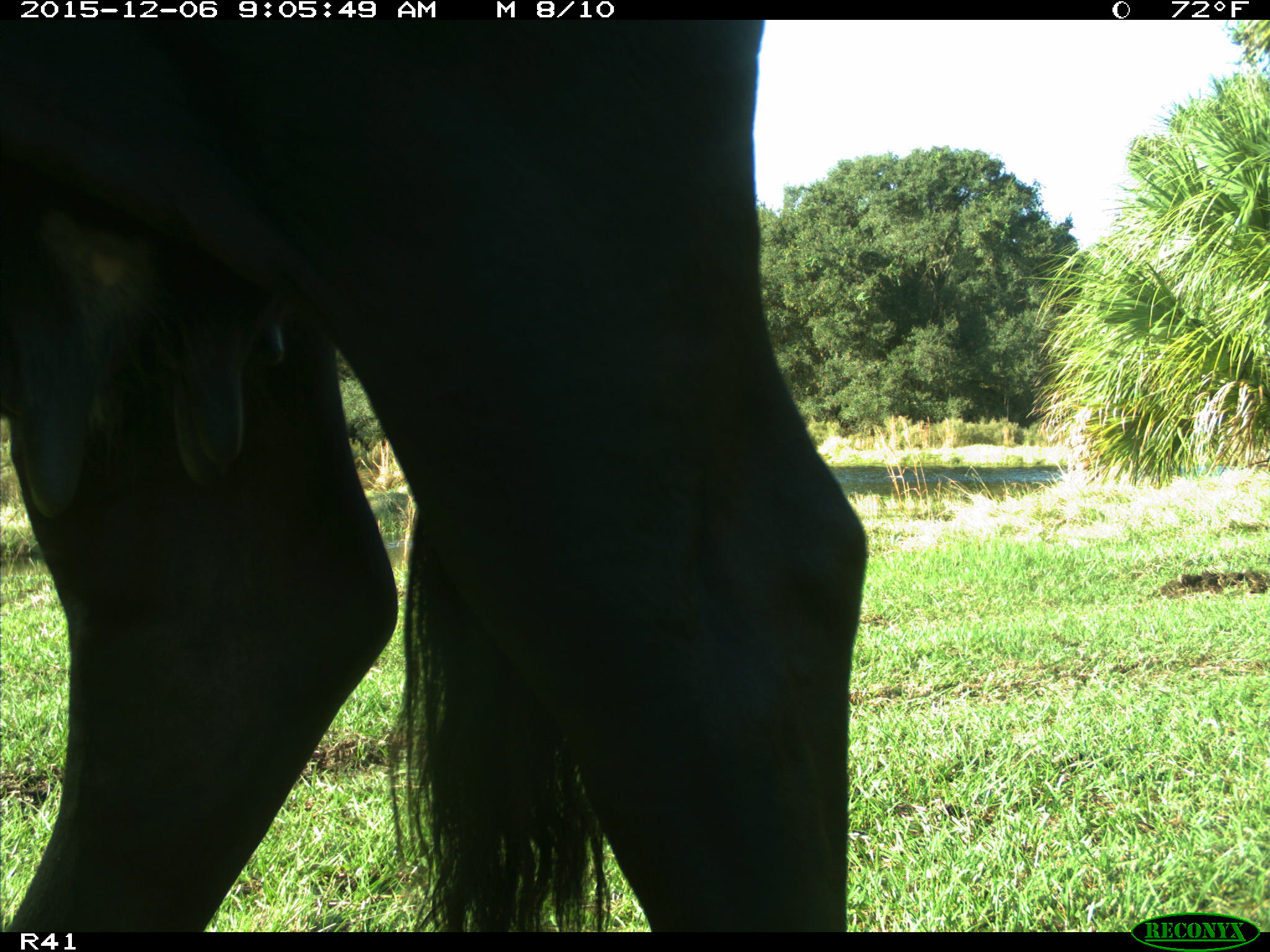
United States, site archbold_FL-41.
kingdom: Animalia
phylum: Chordata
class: Mammalia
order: Artiodactyla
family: Bovidae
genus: Bos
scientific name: Bos taurus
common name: domestic cow